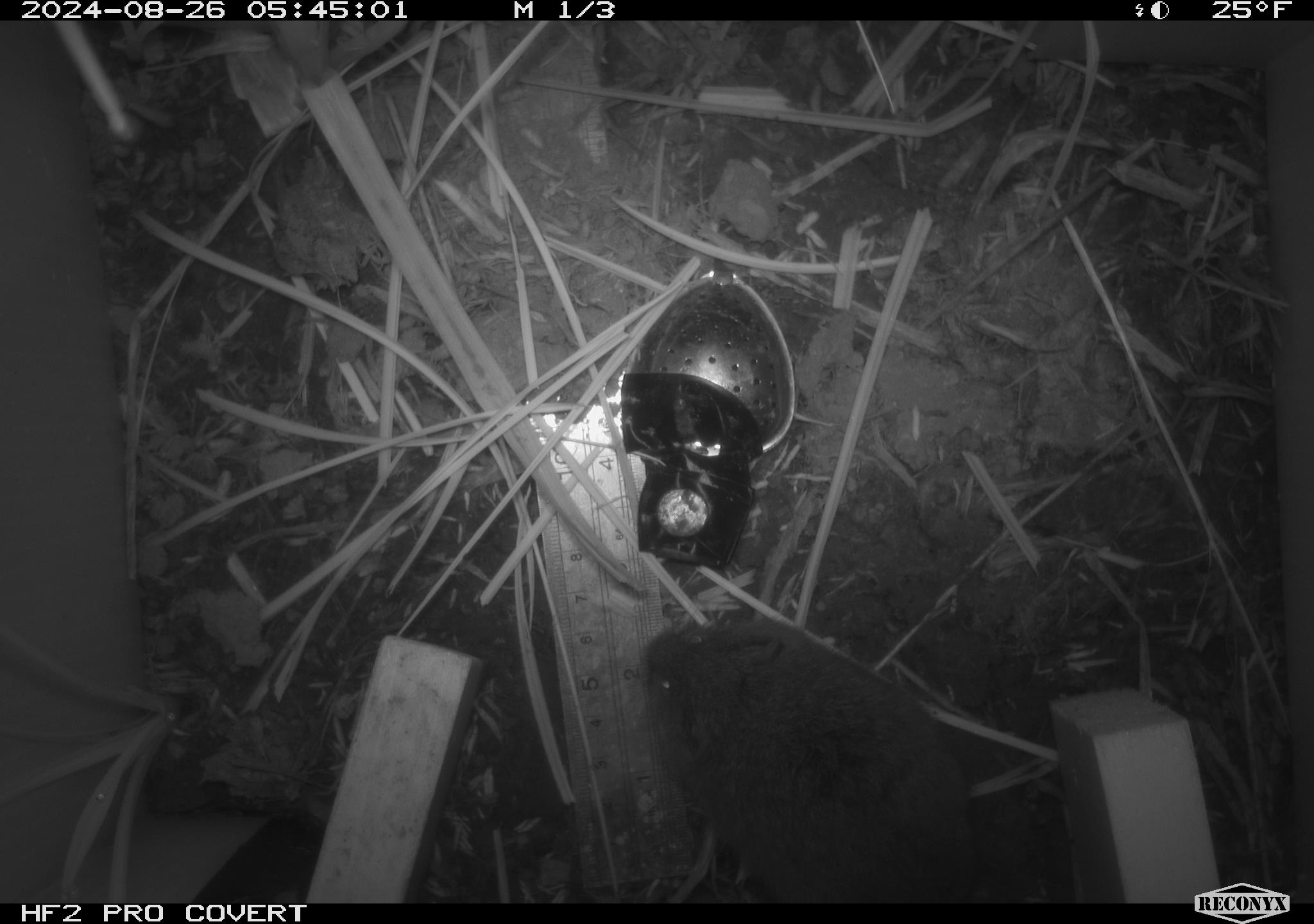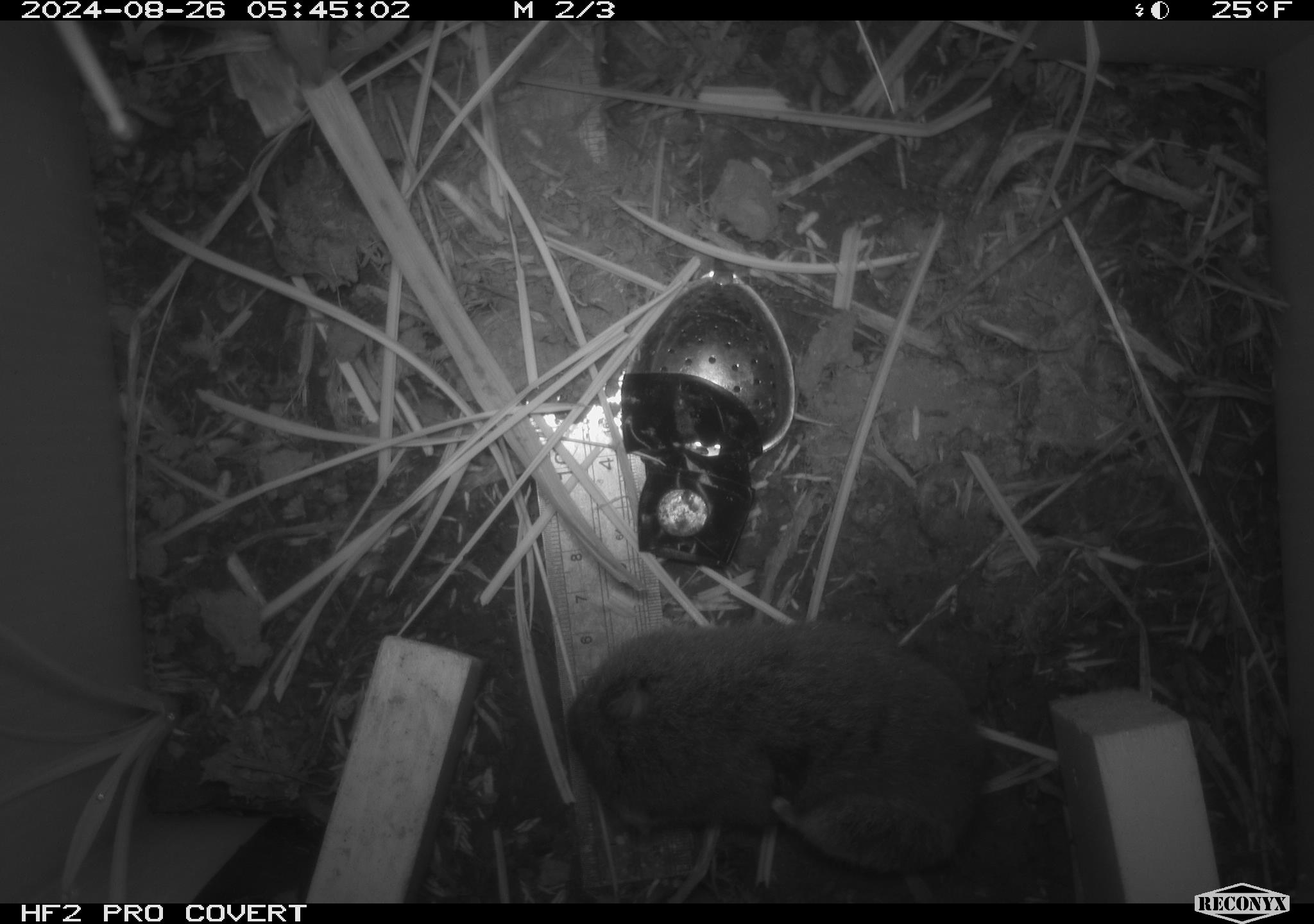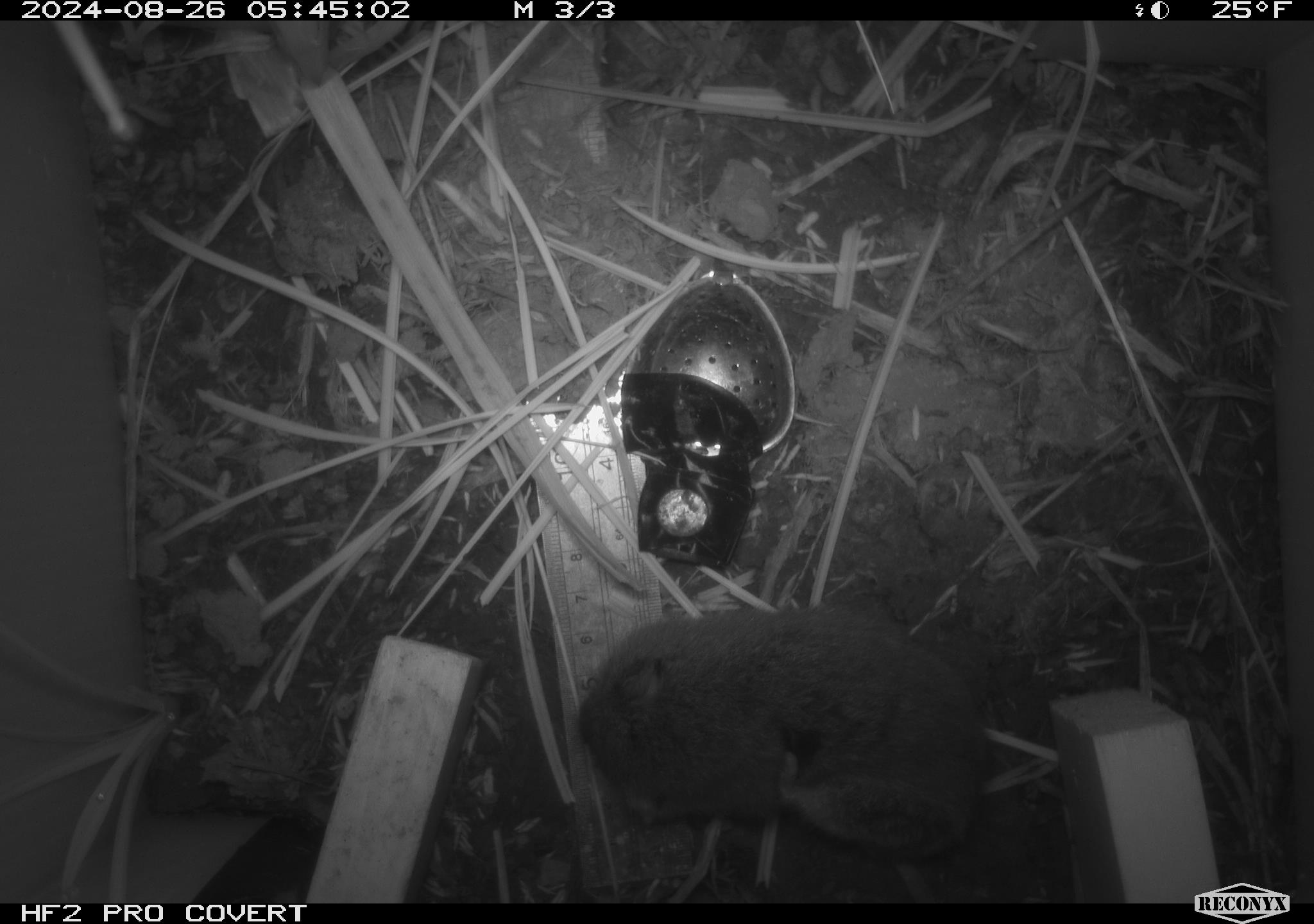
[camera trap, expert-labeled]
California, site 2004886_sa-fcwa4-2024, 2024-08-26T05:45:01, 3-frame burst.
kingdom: Animalia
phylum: Chordata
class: Mammalia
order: Rodentia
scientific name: Rodentia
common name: rodent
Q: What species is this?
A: Rodent (Rodentia).